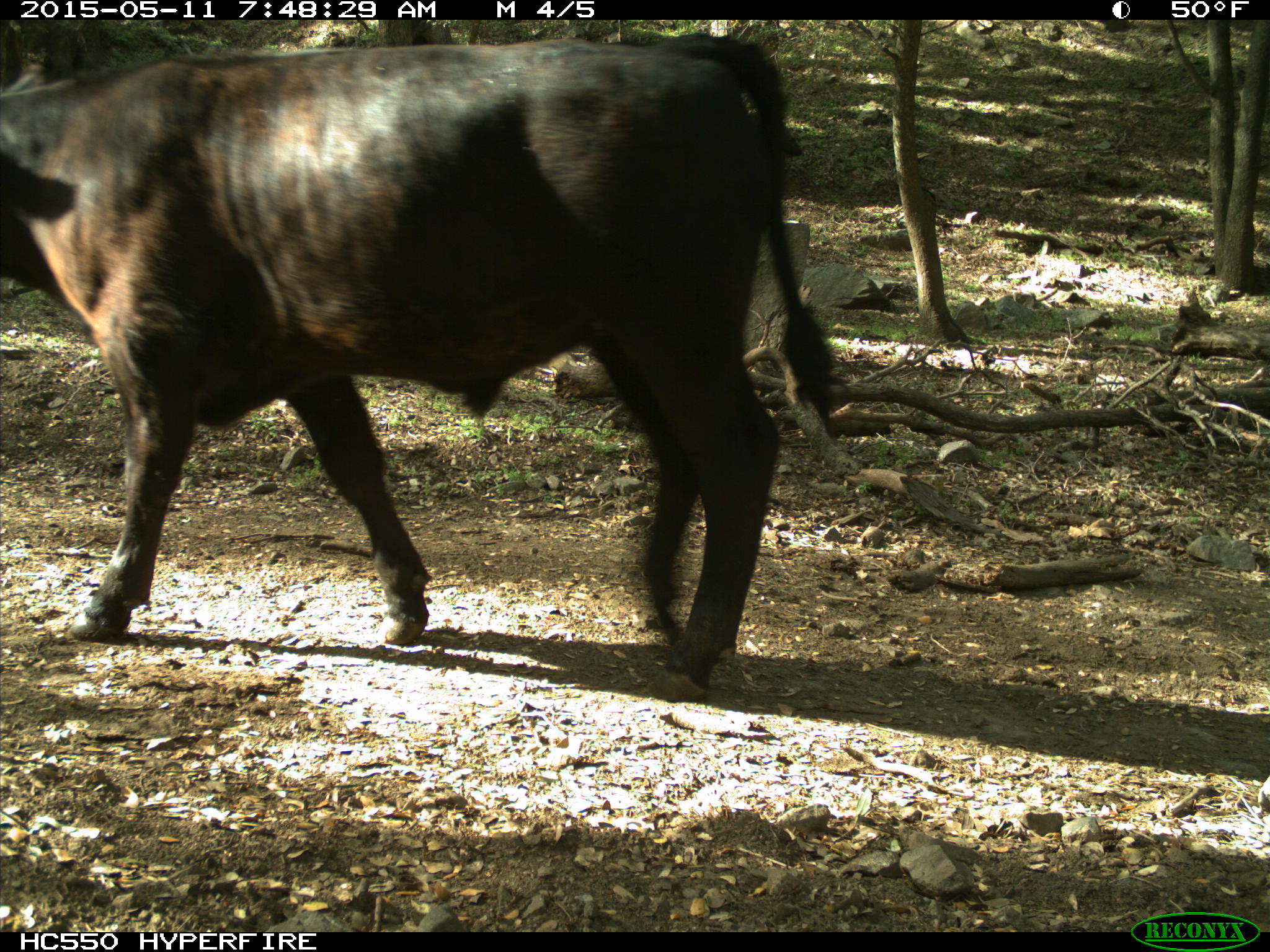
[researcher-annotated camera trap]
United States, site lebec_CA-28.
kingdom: Animalia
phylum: Chordata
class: Mammalia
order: Artiodactyla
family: Bovidae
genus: Bos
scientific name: Bos taurus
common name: domestic cow